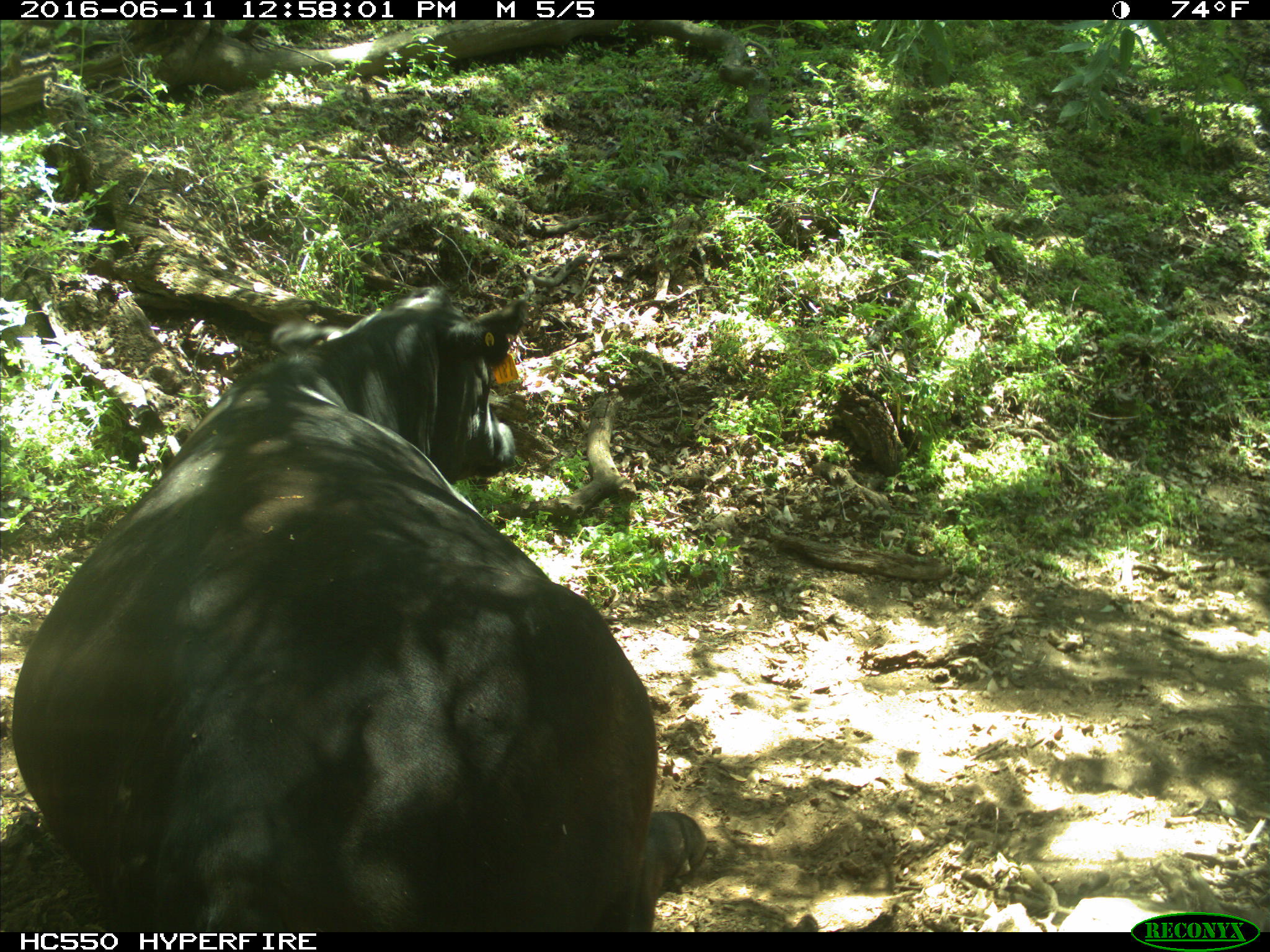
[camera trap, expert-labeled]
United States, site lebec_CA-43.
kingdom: Animalia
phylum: Chordata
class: Mammalia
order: Artiodactyla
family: Bovidae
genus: Bos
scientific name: Bos taurus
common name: domestic cow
Bos taurus (domestic cow).